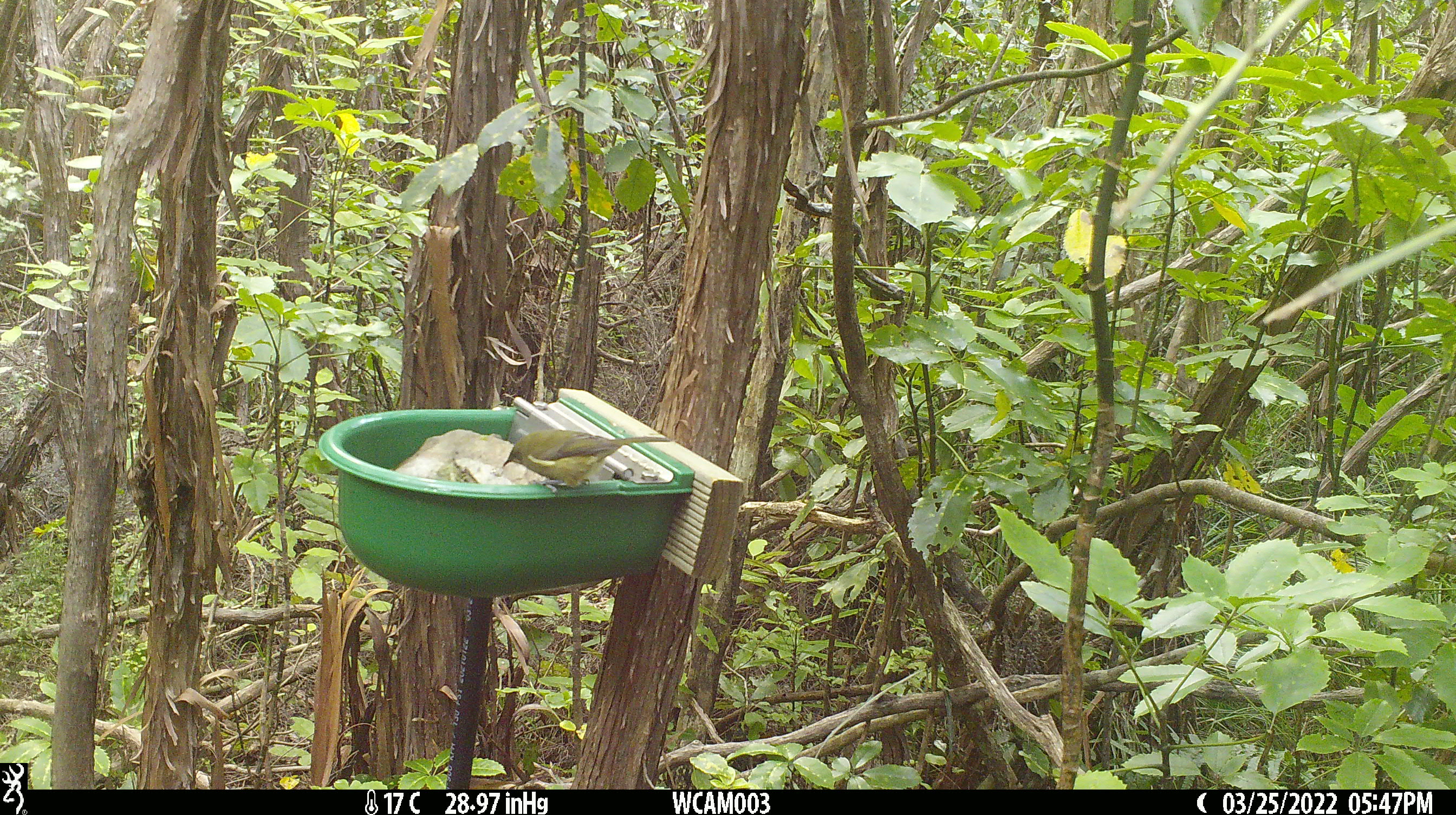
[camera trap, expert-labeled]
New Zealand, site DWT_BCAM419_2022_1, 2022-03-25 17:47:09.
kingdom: Animalia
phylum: Chordata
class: Aves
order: Passeriformes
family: Meliphagidae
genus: Anthornis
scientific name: Anthornis melanura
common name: new zealand bellbird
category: bellbird